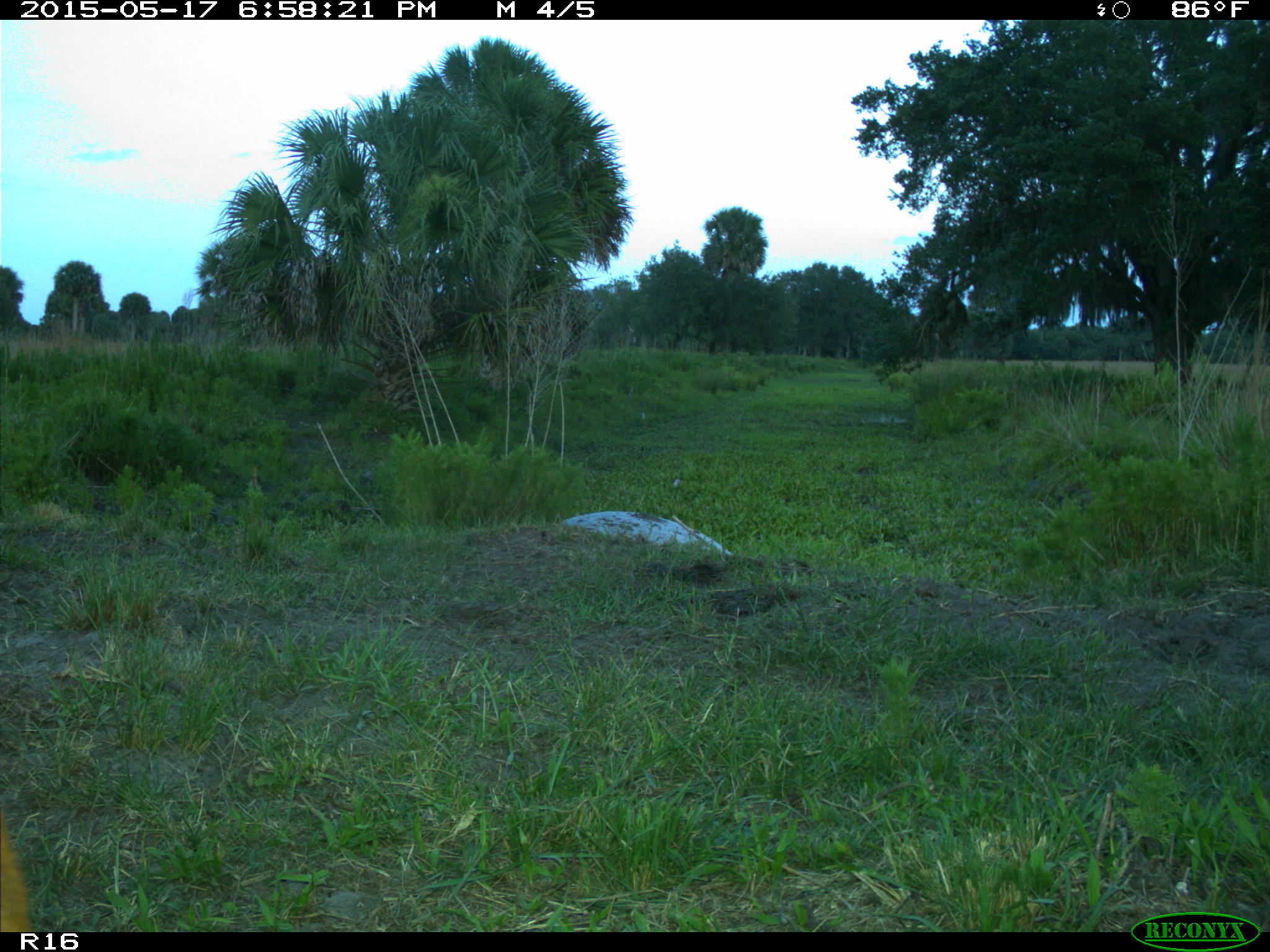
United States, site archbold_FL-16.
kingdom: Animalia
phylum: Chordata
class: Mammalia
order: Artiodactyla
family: Bovidae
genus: Bos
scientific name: Bos taurus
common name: domestic cow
Bos taurus (domestic cow).